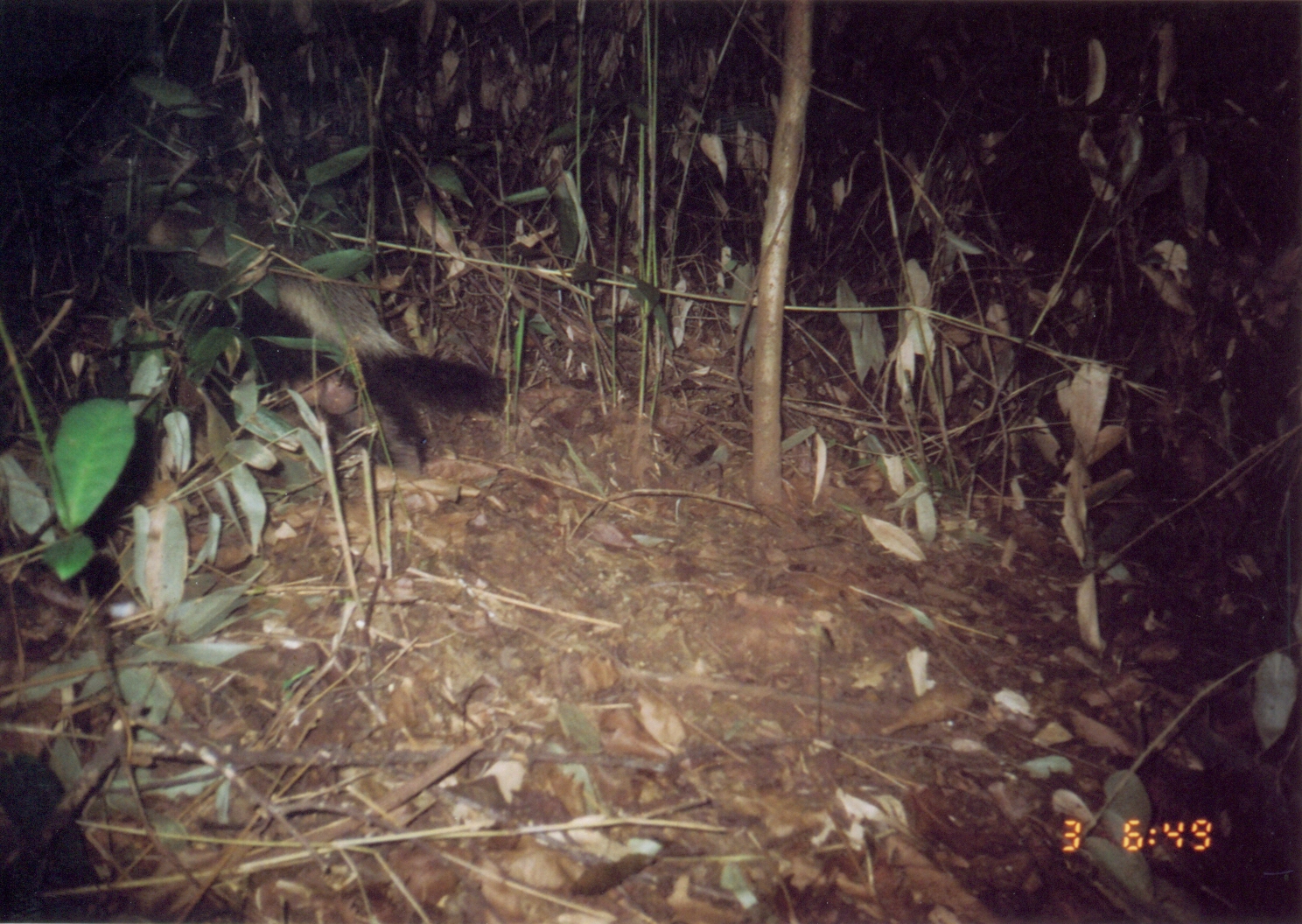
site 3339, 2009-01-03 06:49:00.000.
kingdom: Animalia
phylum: Chordata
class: Mammalia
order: Carnivora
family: Mustelidae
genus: Mellivora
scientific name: Mellivora capensis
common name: honey badger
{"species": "Mellivora capensis (honey badger)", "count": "1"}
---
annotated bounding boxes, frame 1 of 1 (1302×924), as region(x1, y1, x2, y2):
mellivora capensis: region(105, 195, 508, 479)